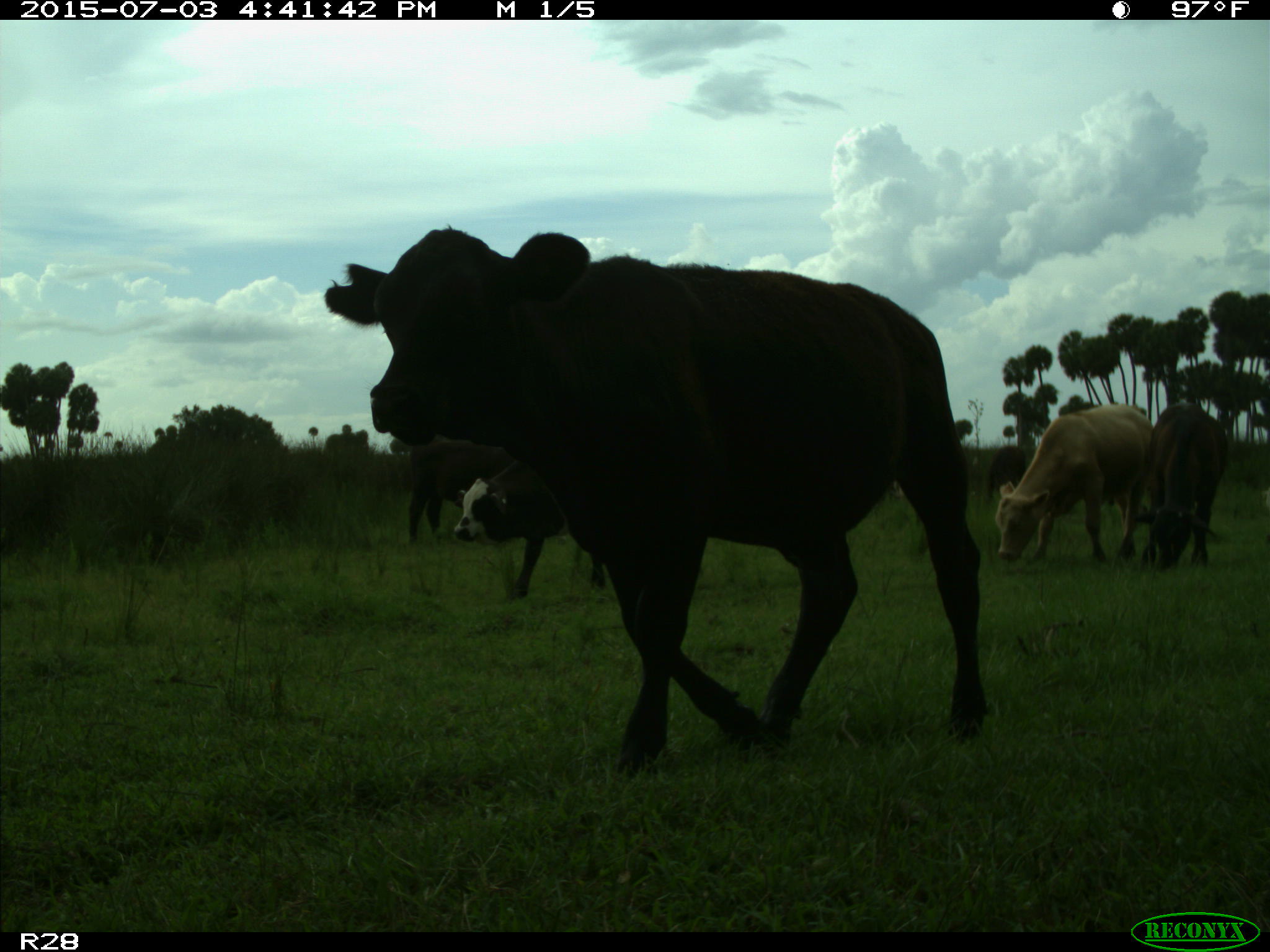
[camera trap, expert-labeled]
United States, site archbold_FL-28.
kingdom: Animalia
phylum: Chordata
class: Mammalia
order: Artiodactyla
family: Bovidae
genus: Bos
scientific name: Bos taurus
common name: domestic cow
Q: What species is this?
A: Bos taurus (domestic cow).